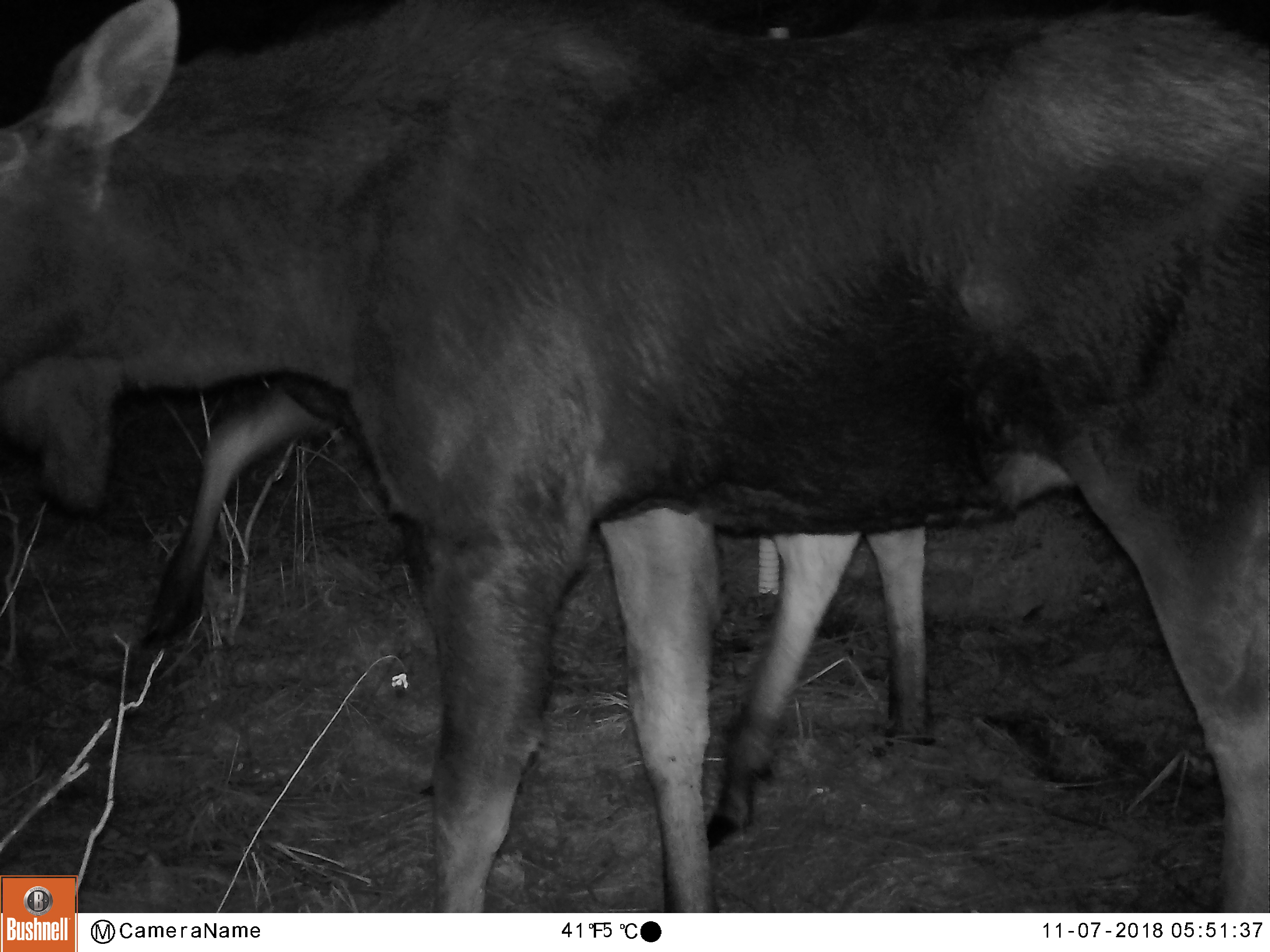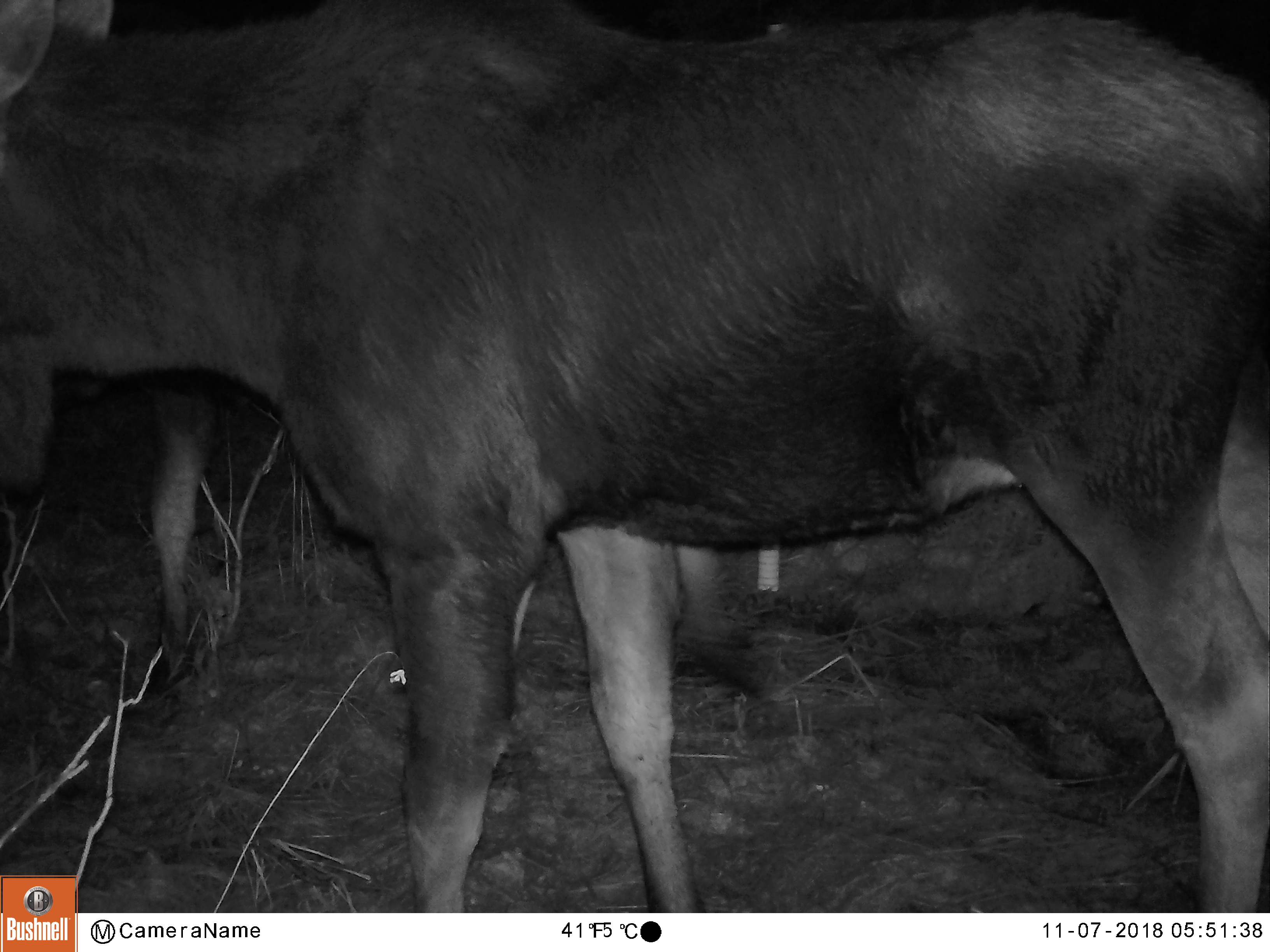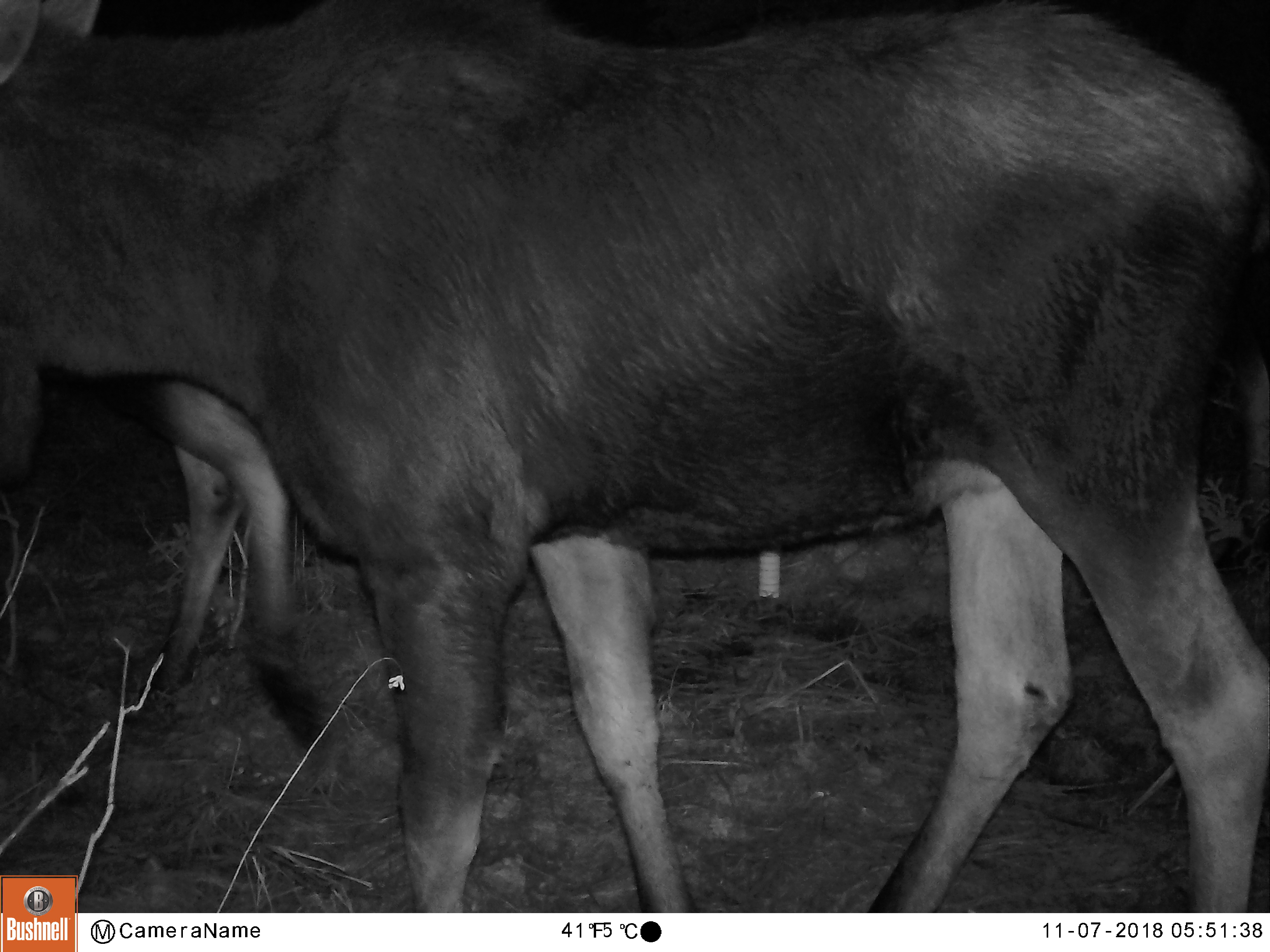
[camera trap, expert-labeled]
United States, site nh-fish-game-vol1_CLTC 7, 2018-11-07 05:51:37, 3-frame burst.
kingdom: Animalia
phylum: Chordata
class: Mammalia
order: Artiodactyla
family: Cervidae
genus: Alces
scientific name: Alces alces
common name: moose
Moose (Alces alces).